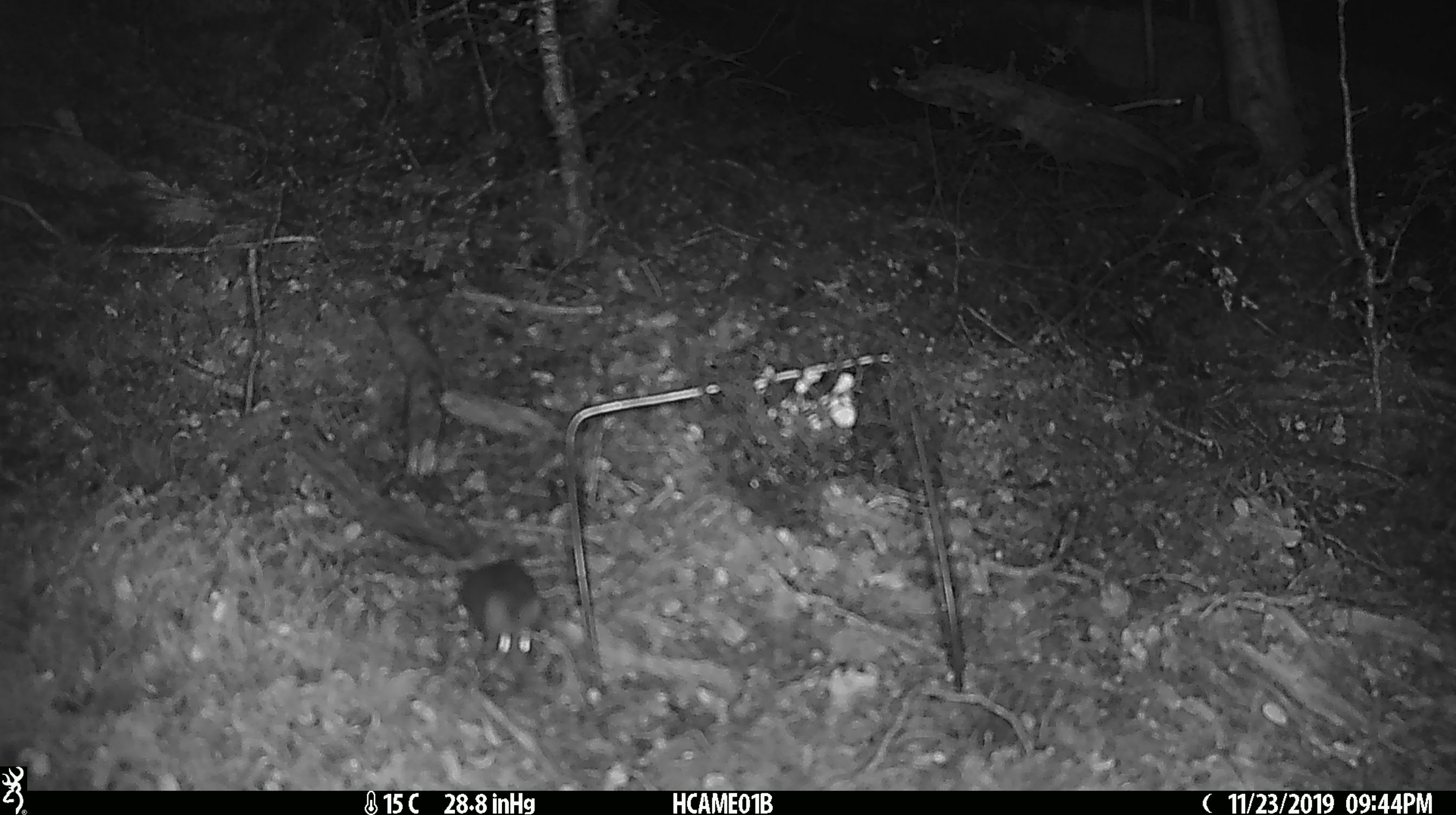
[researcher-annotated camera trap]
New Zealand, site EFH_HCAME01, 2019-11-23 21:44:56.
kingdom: Animalia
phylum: Chordata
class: Mammalia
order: Rodentia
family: Muridae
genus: Mus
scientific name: Mus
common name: mouse